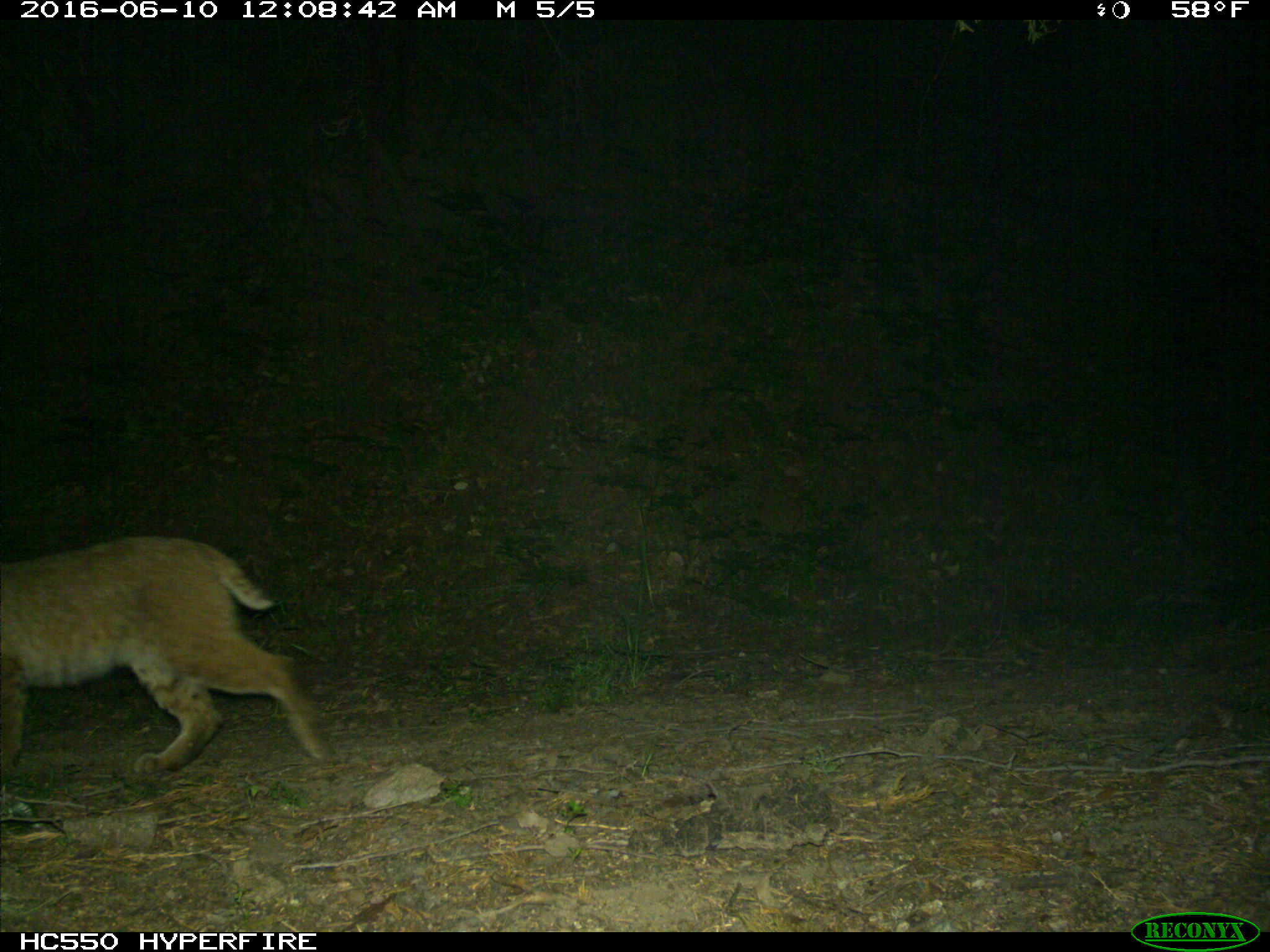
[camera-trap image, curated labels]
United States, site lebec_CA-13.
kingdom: Animalia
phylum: Chordata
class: Mammalia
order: Carnivora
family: Felidae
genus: Lynx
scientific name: Lynx rufus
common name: bobcat